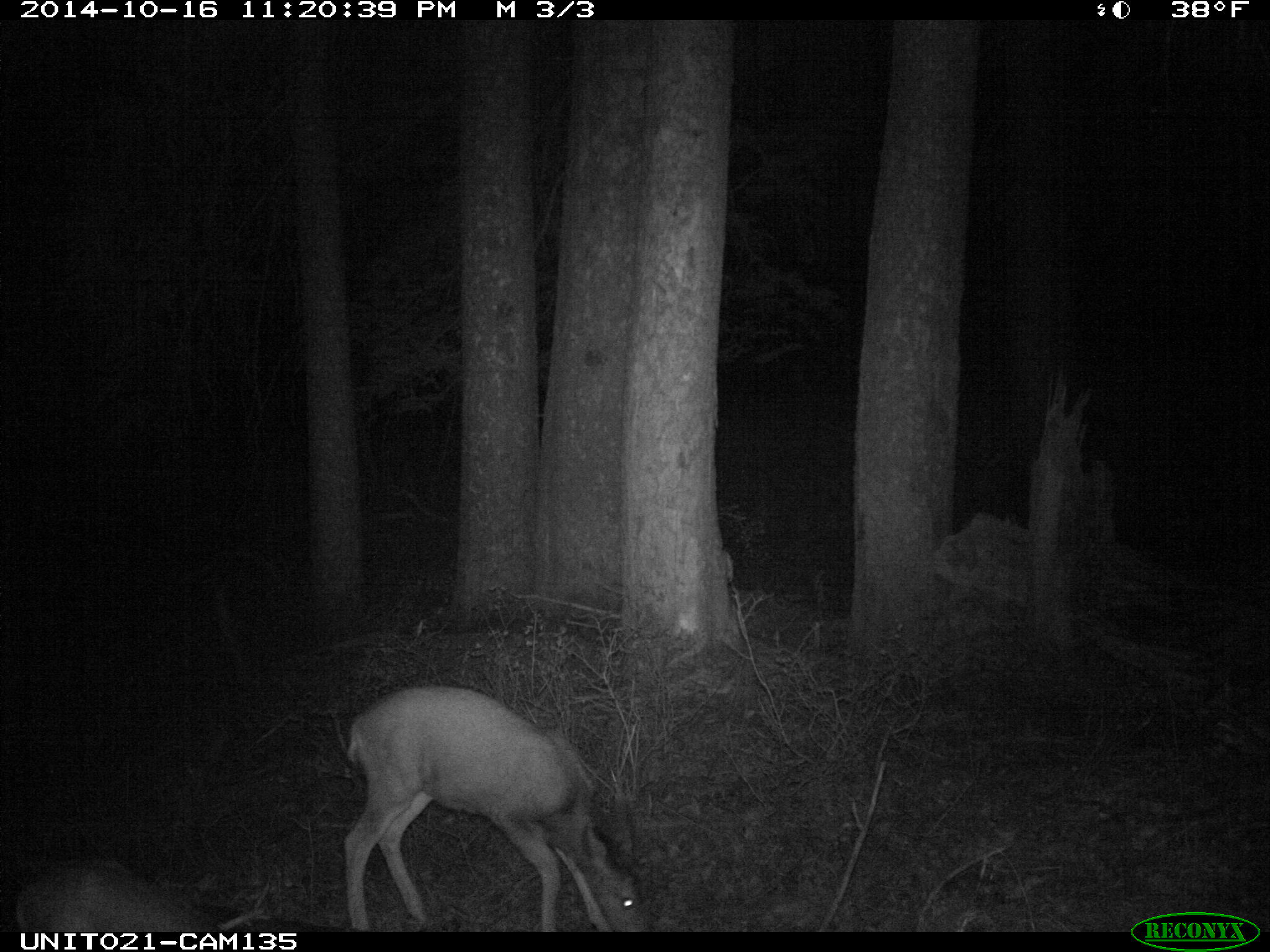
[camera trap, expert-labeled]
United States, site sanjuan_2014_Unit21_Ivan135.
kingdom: Animalia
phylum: Chordata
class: Mammalia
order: Artiodactyla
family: Cervidae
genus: Odocoileus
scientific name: Odocoileus hemionus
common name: mule deer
Odocoileus hemionus (mule deer).